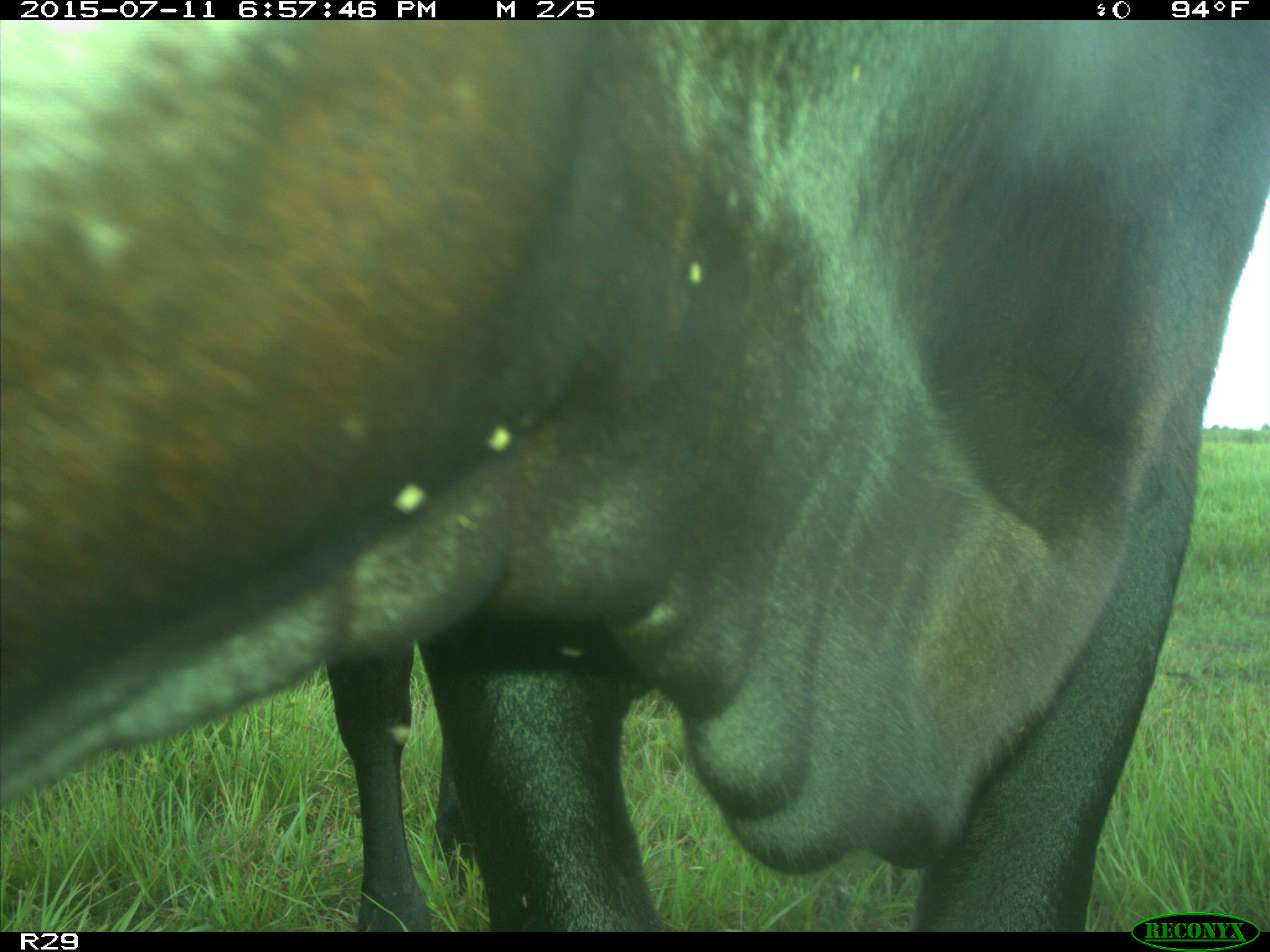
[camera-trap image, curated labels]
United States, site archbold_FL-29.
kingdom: Animalia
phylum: Chordata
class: Mammalia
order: Artiodactyla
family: Bovidae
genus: Bos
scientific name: Bos taurus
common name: domestic cow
Bos taurus (domestic cow).